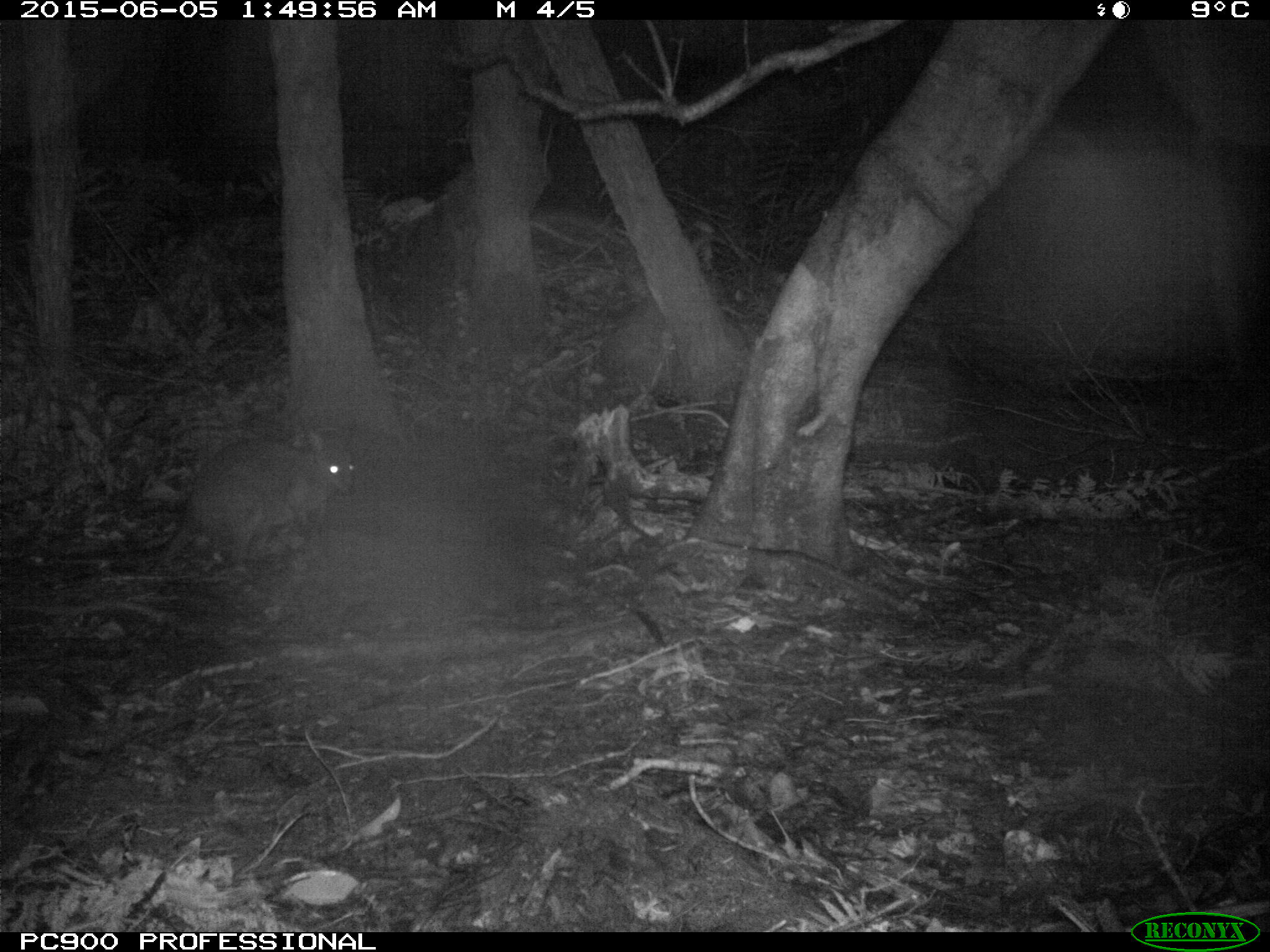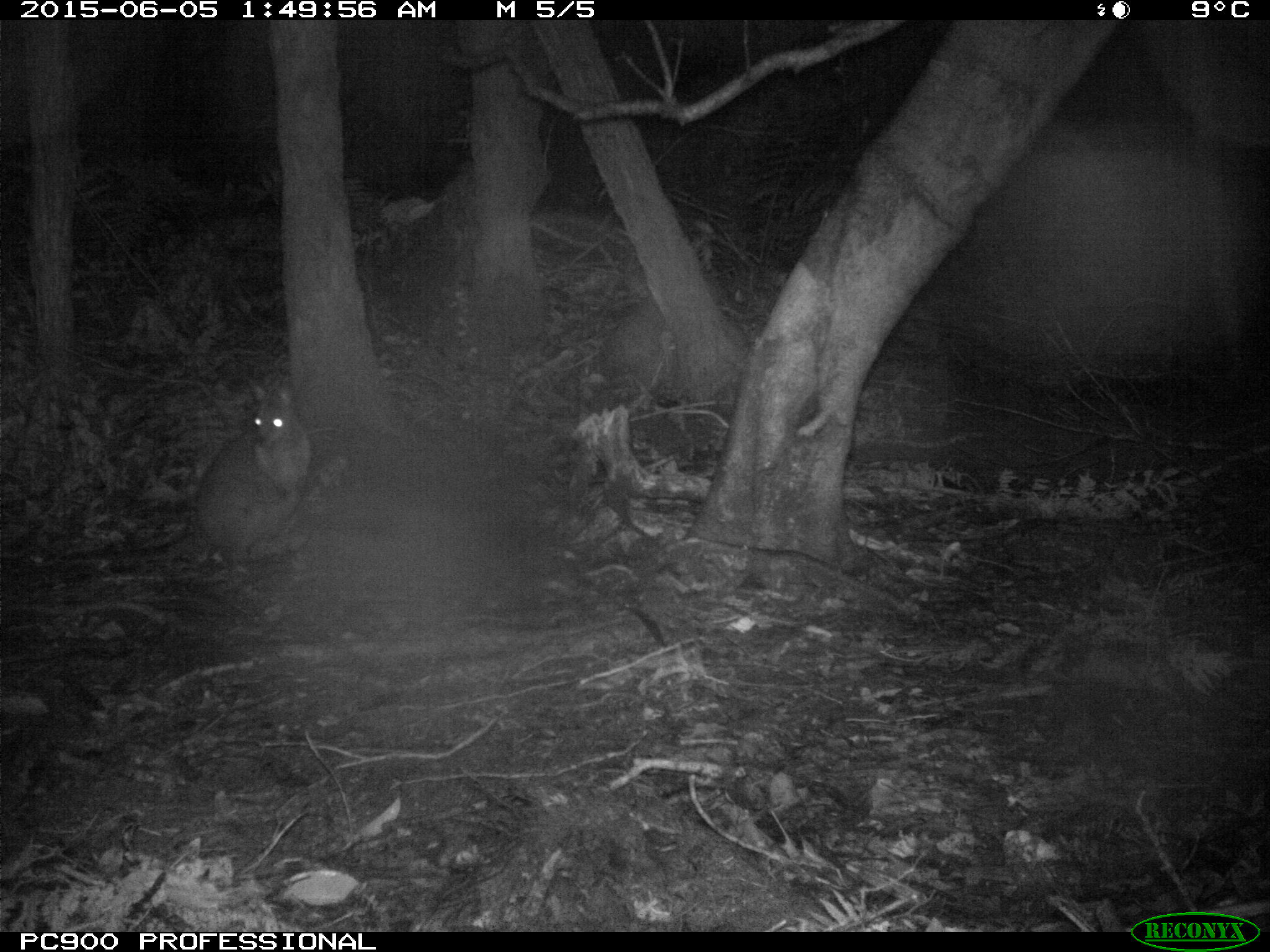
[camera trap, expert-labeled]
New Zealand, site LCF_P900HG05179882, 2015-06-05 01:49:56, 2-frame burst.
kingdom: Animalia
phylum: Chordata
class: Mammalia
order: Diprotodontia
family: Macropodidae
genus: Notamacropus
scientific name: Notamacropus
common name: wallaby